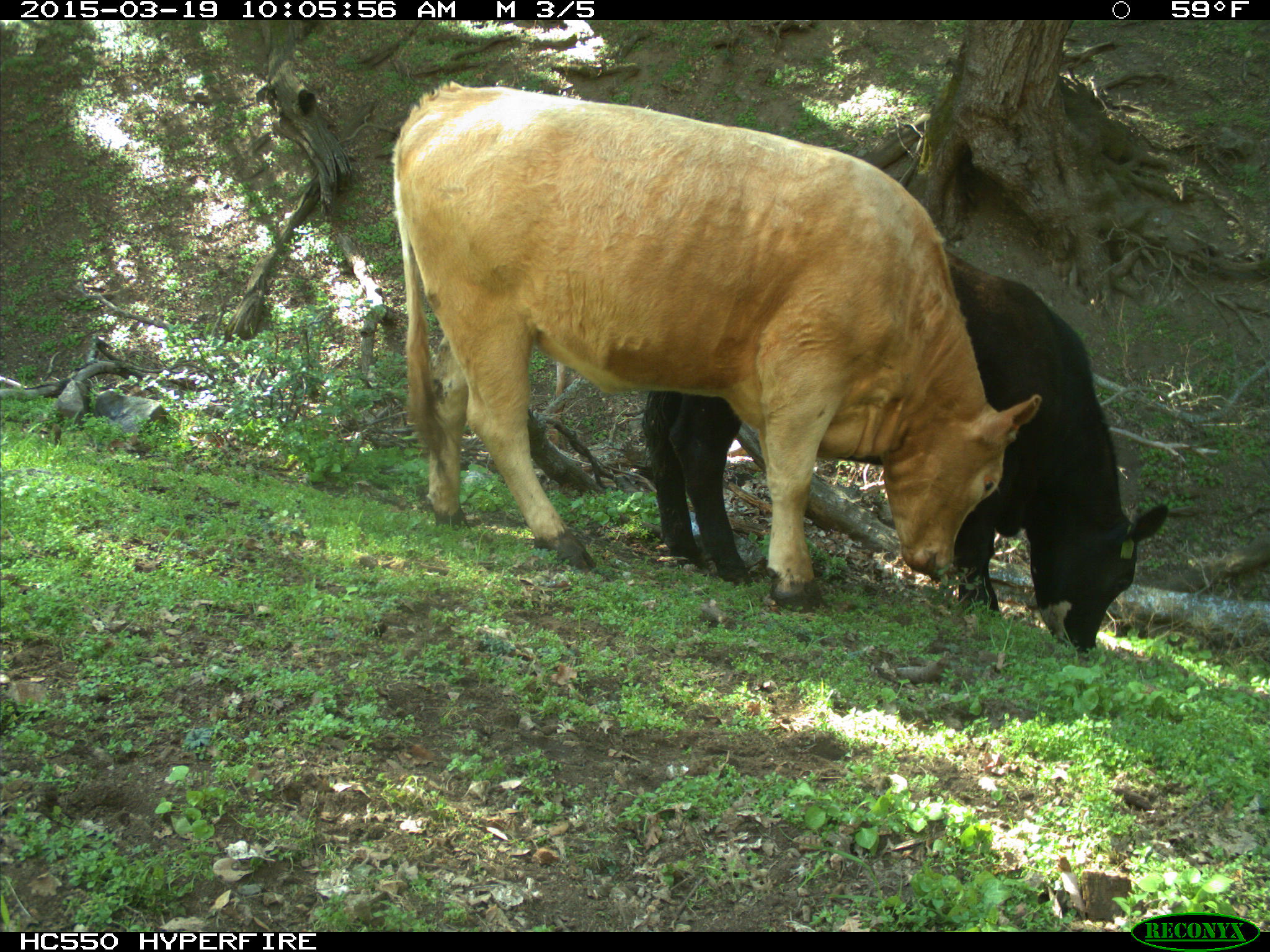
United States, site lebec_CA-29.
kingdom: Animalia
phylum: Chordata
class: Mammalia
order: Artiodactyla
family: Bovidae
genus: Bos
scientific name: Bos taurus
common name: domestic cow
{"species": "Bos taurus (domestic cow)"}